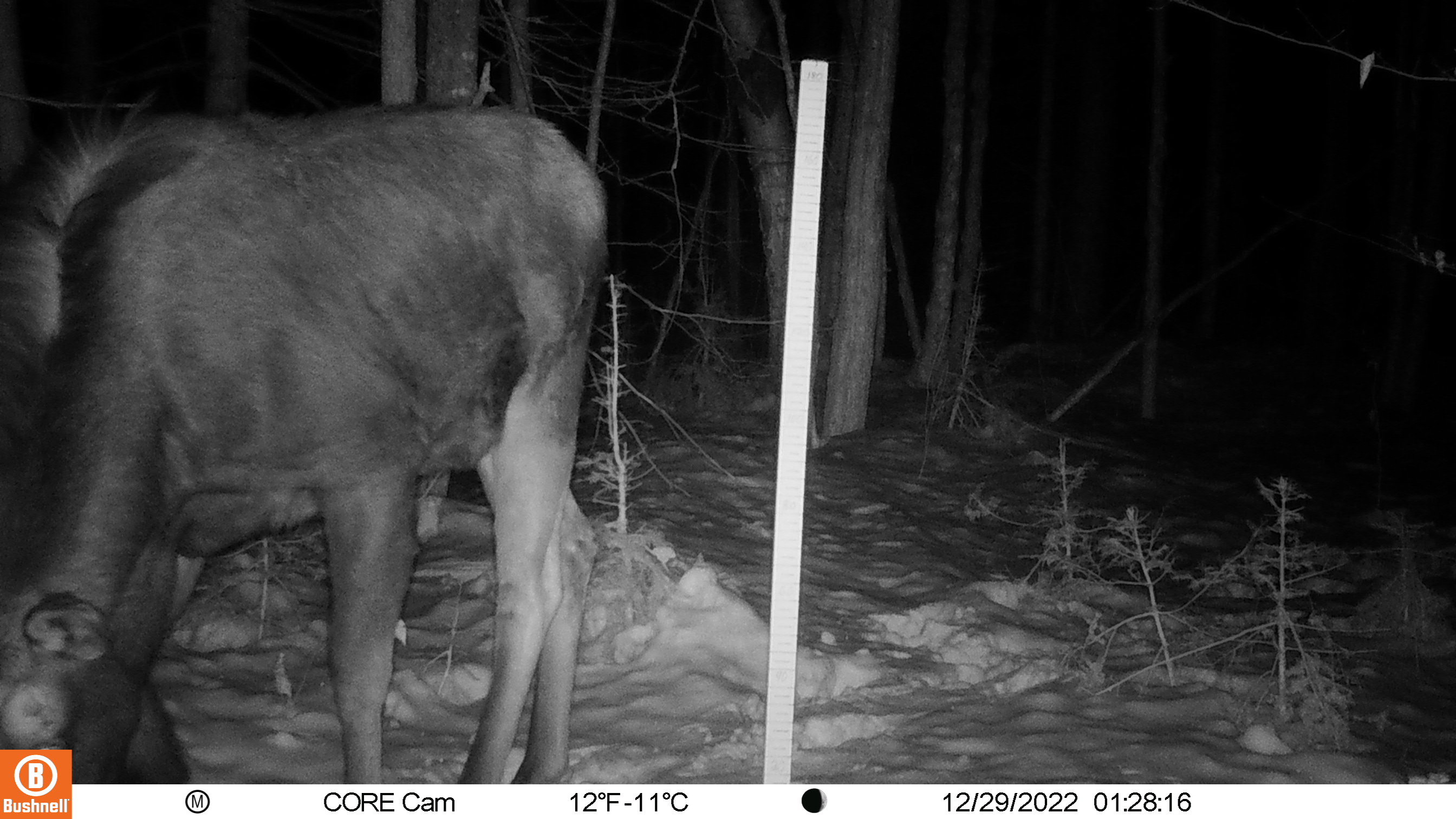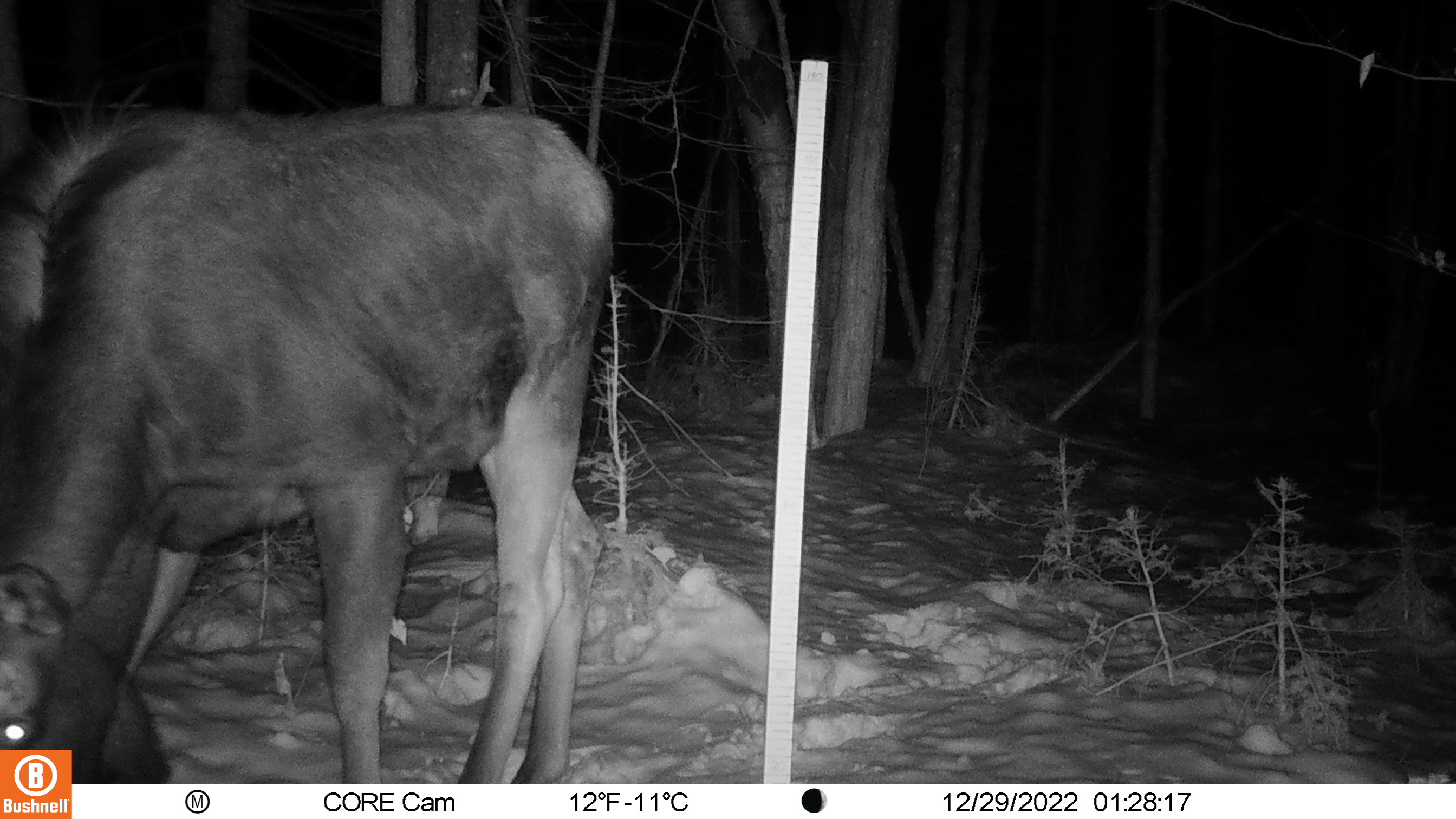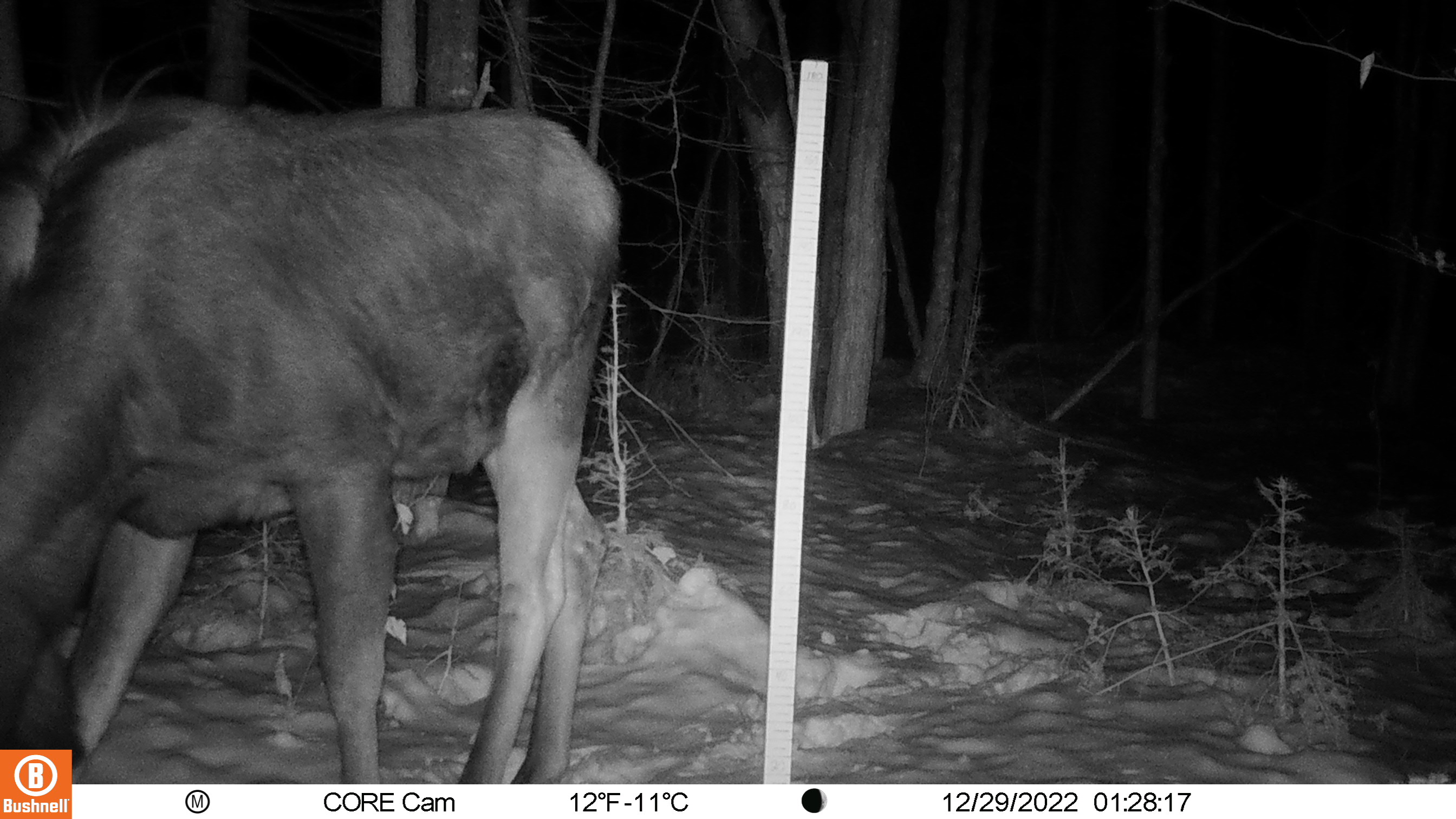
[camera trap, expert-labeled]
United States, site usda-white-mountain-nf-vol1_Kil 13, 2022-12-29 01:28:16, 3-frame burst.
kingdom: Animalia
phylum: Chordata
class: Mammalia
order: Artiodactyla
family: Cervidae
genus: Alces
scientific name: Alces alces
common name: moose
Moose (Alces alces).